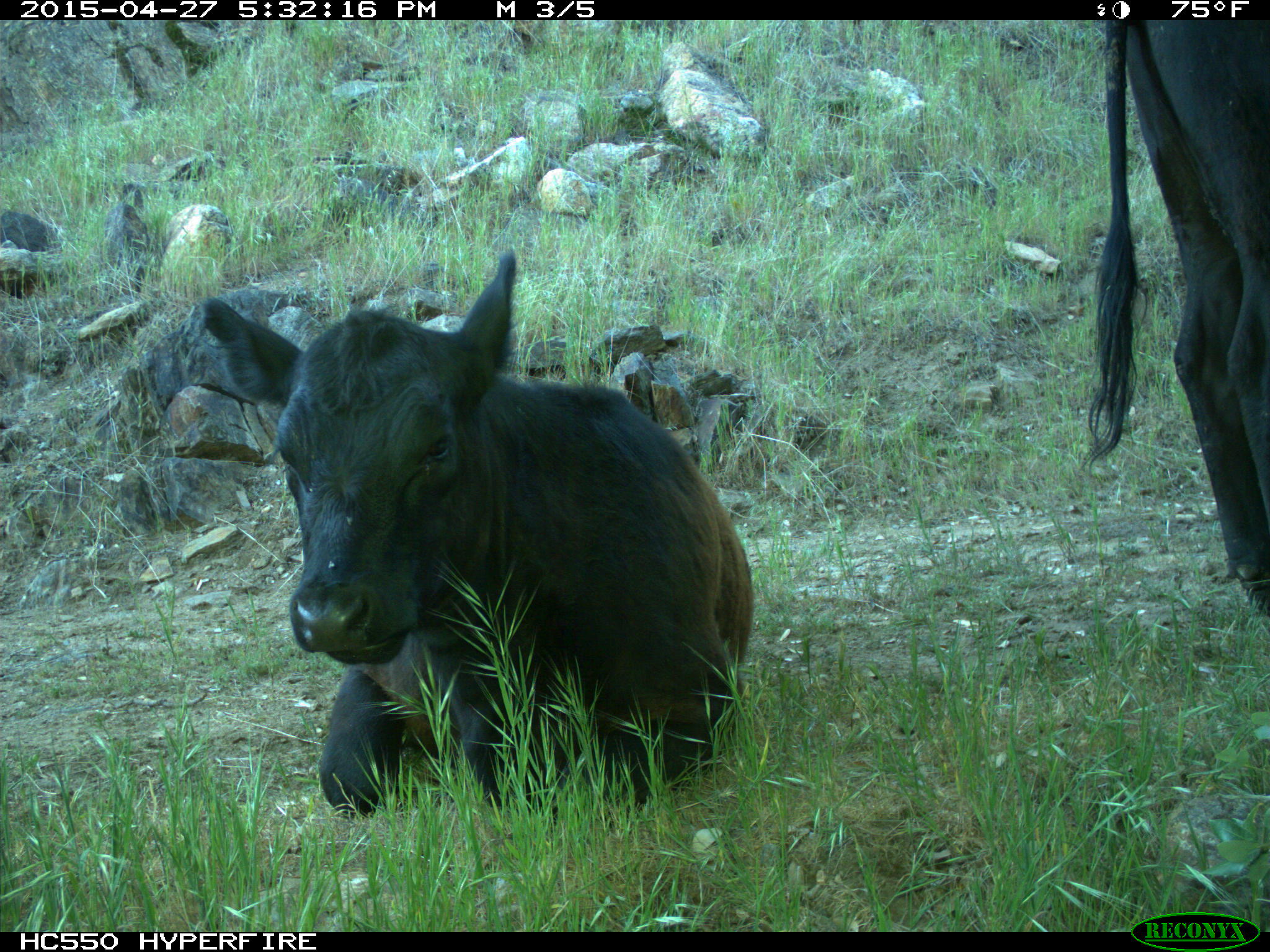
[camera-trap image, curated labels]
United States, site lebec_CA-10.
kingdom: Animalia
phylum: Chordata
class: Mammalia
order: Artiodactyla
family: Bovidae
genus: Bos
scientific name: Bos taurus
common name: domestic cow